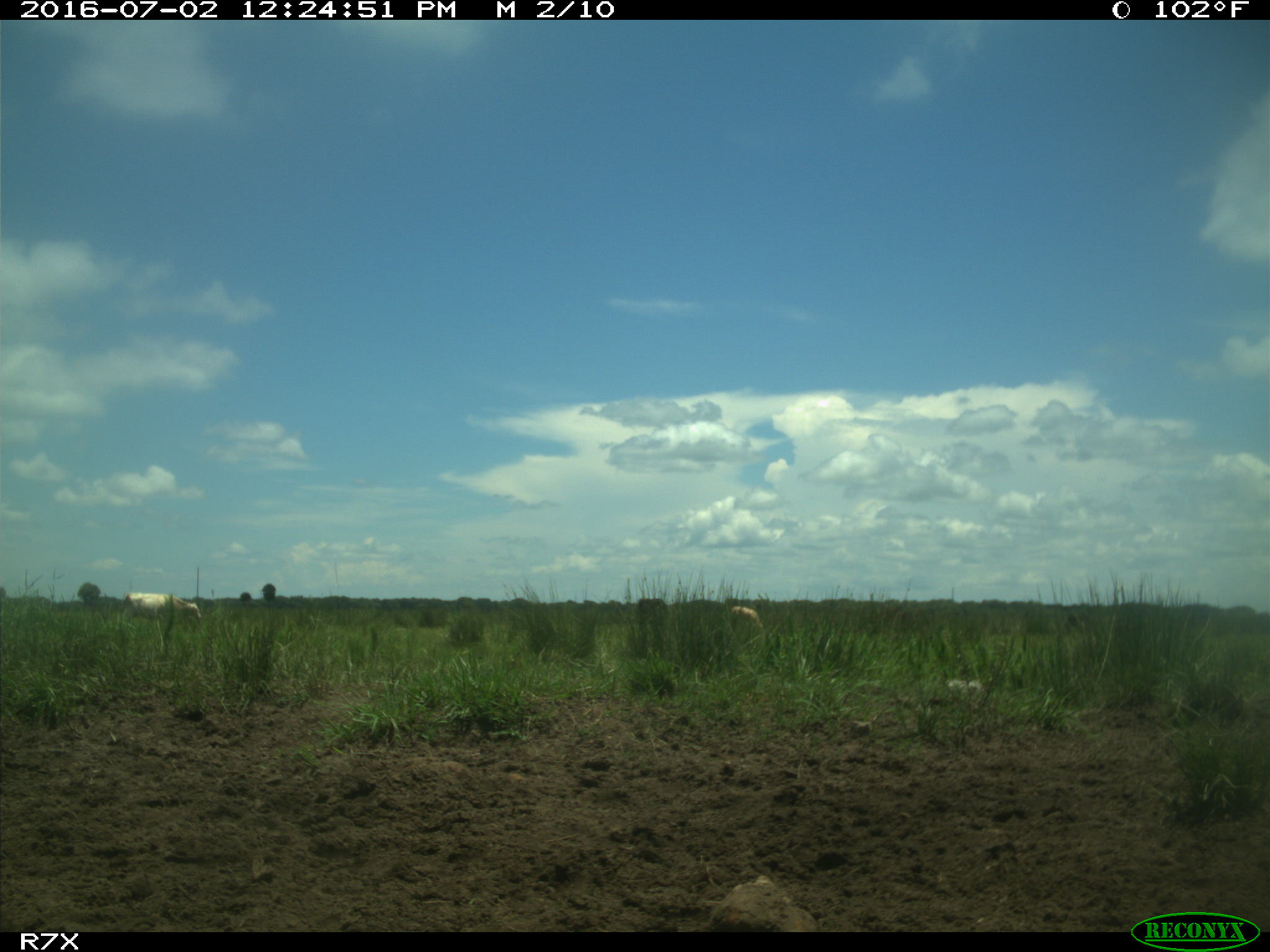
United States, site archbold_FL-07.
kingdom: Animalia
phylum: Chordata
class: Mammalia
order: Artiodactyla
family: Bovidae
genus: Bos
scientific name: Bos taurus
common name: domestic cow